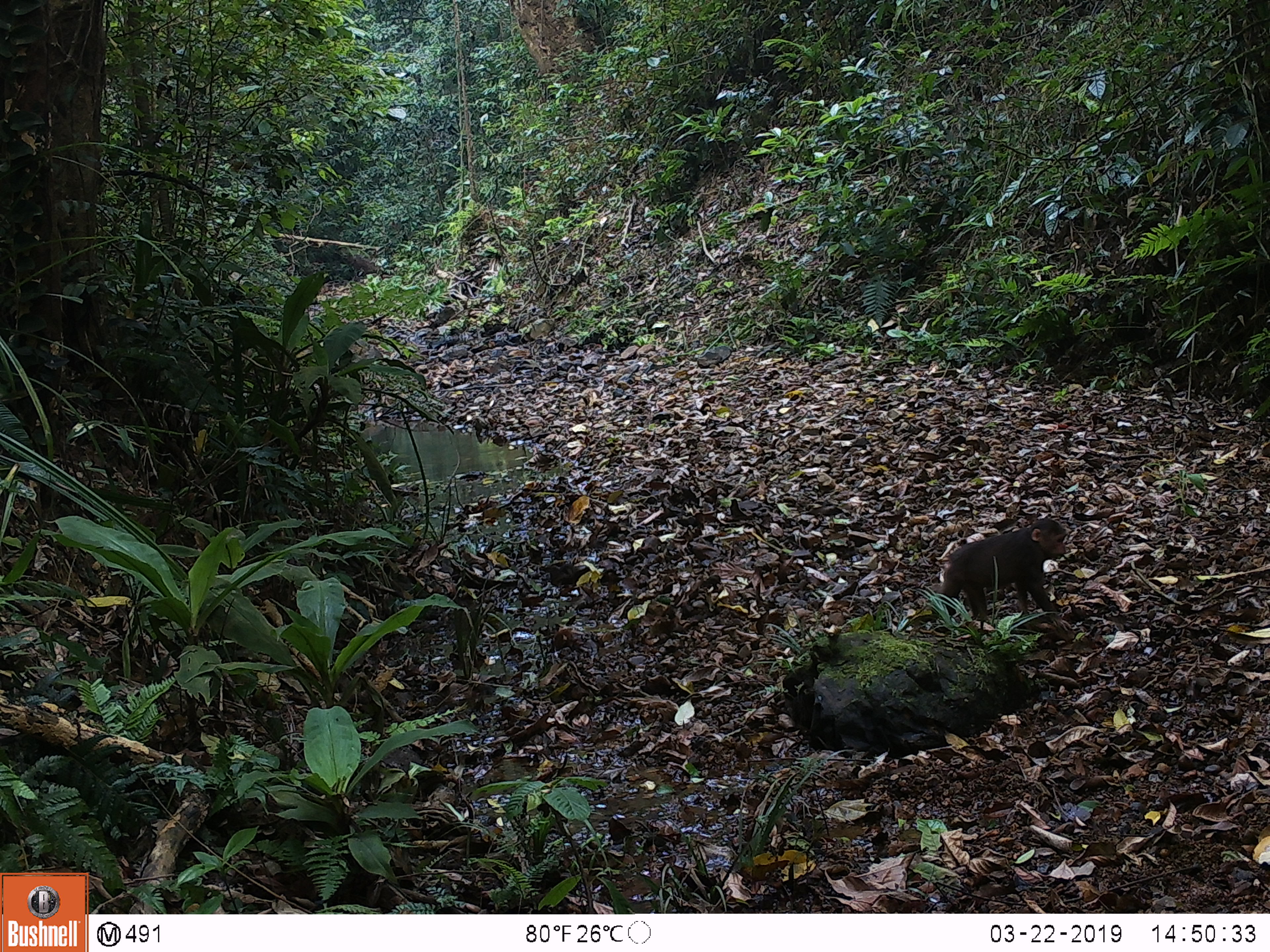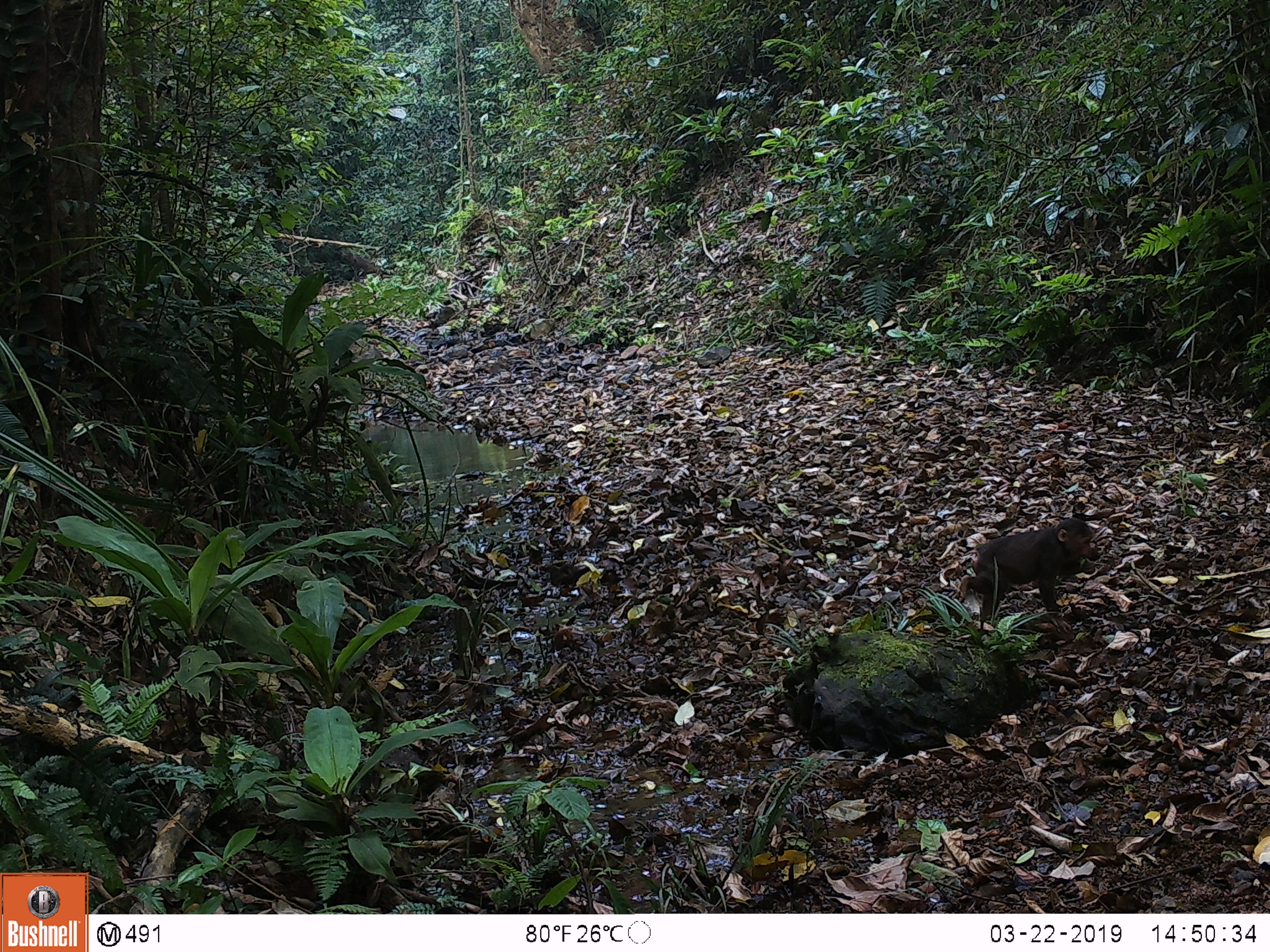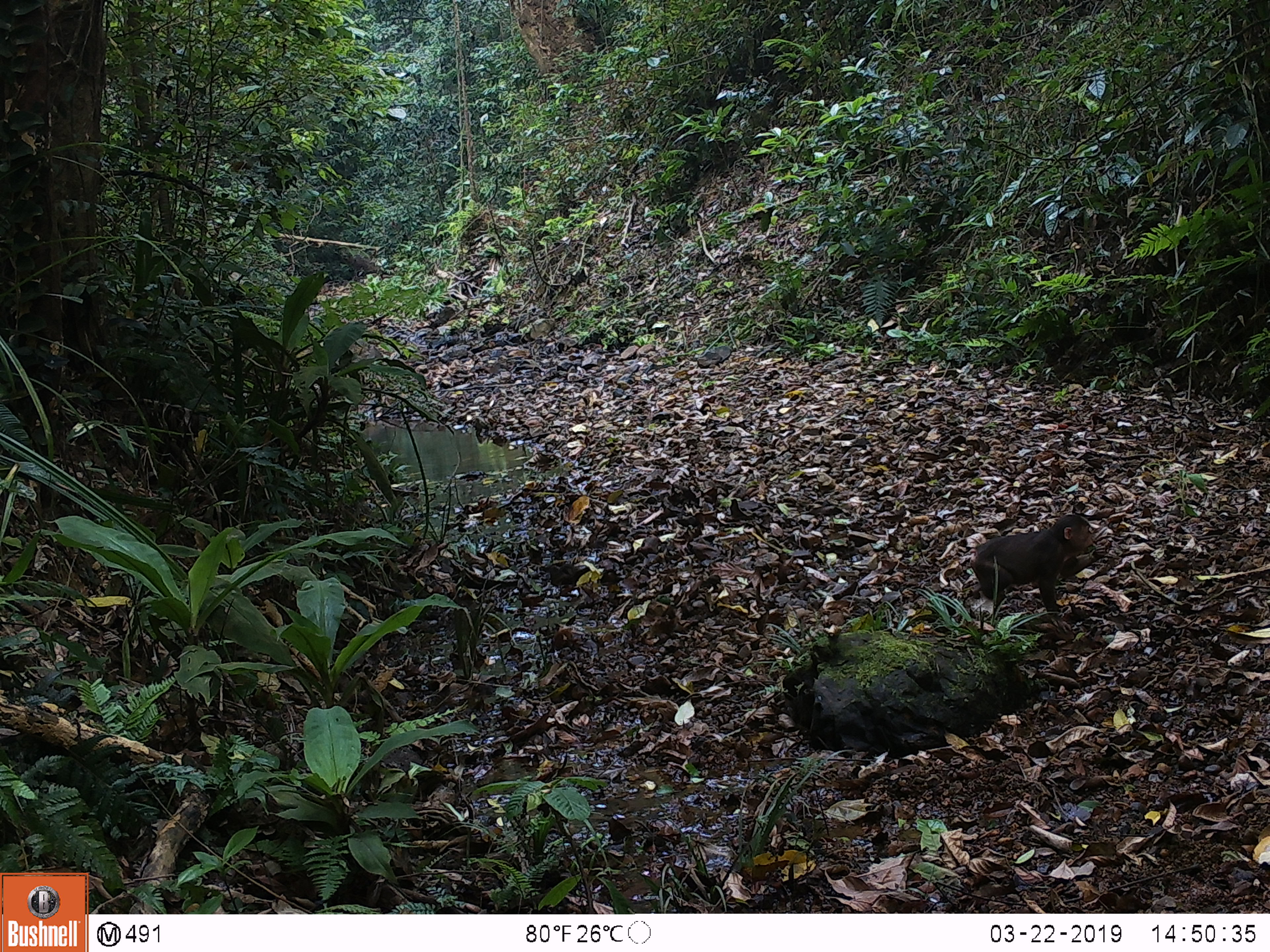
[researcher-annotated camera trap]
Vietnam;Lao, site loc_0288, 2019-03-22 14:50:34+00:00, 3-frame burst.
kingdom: Animalia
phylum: Chordata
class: Mammalia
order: Primates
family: Cercopithecidae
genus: Macaca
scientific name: Macaca arctoides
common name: stump-tailed macaque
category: stump tailed macaque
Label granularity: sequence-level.